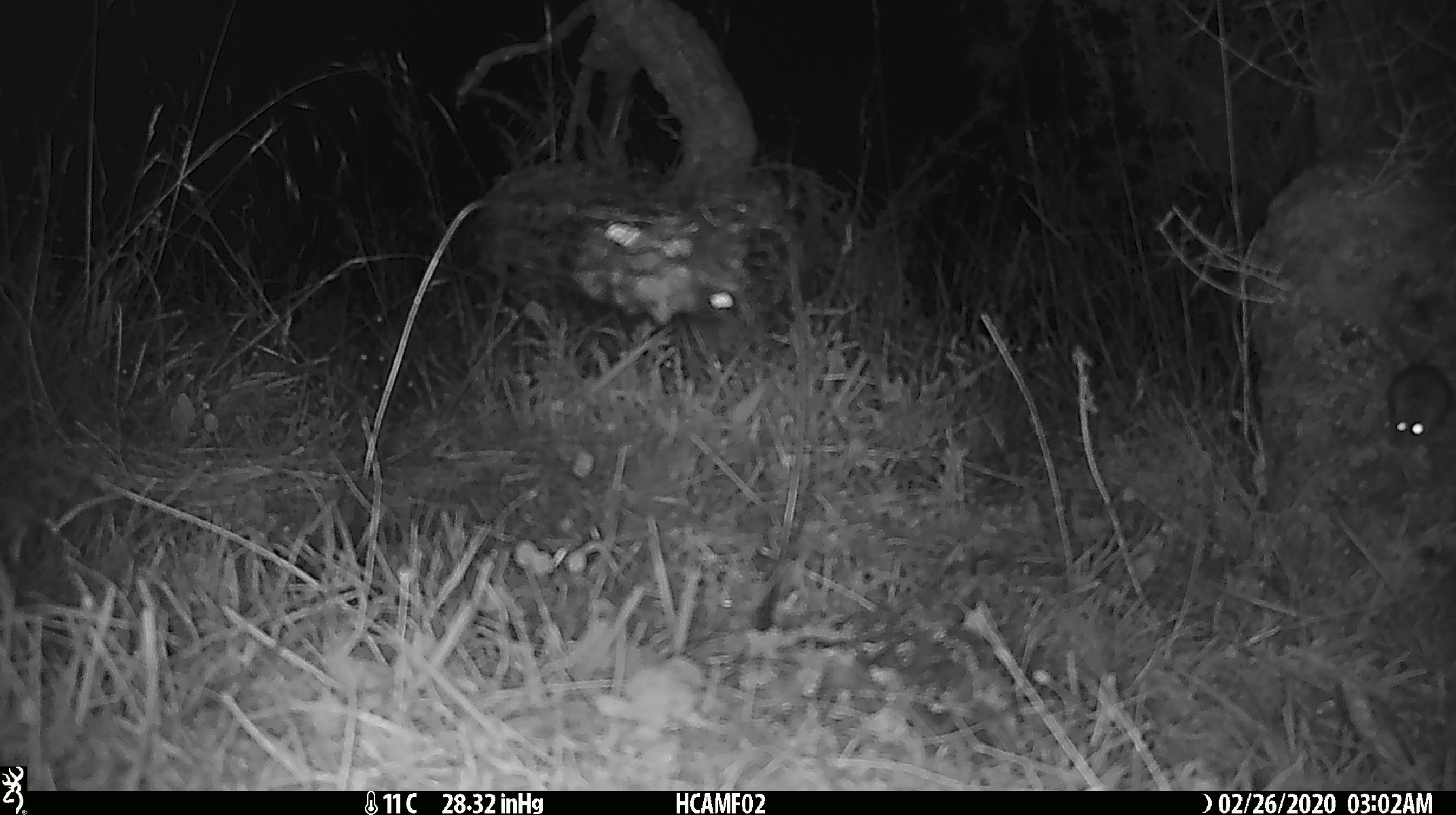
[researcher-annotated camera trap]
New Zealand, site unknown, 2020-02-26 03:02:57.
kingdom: Animalia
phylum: Chordata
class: Mammalia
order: Rodentia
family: Muridae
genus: Mus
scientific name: Mus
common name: mouse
Mouse (Mus).